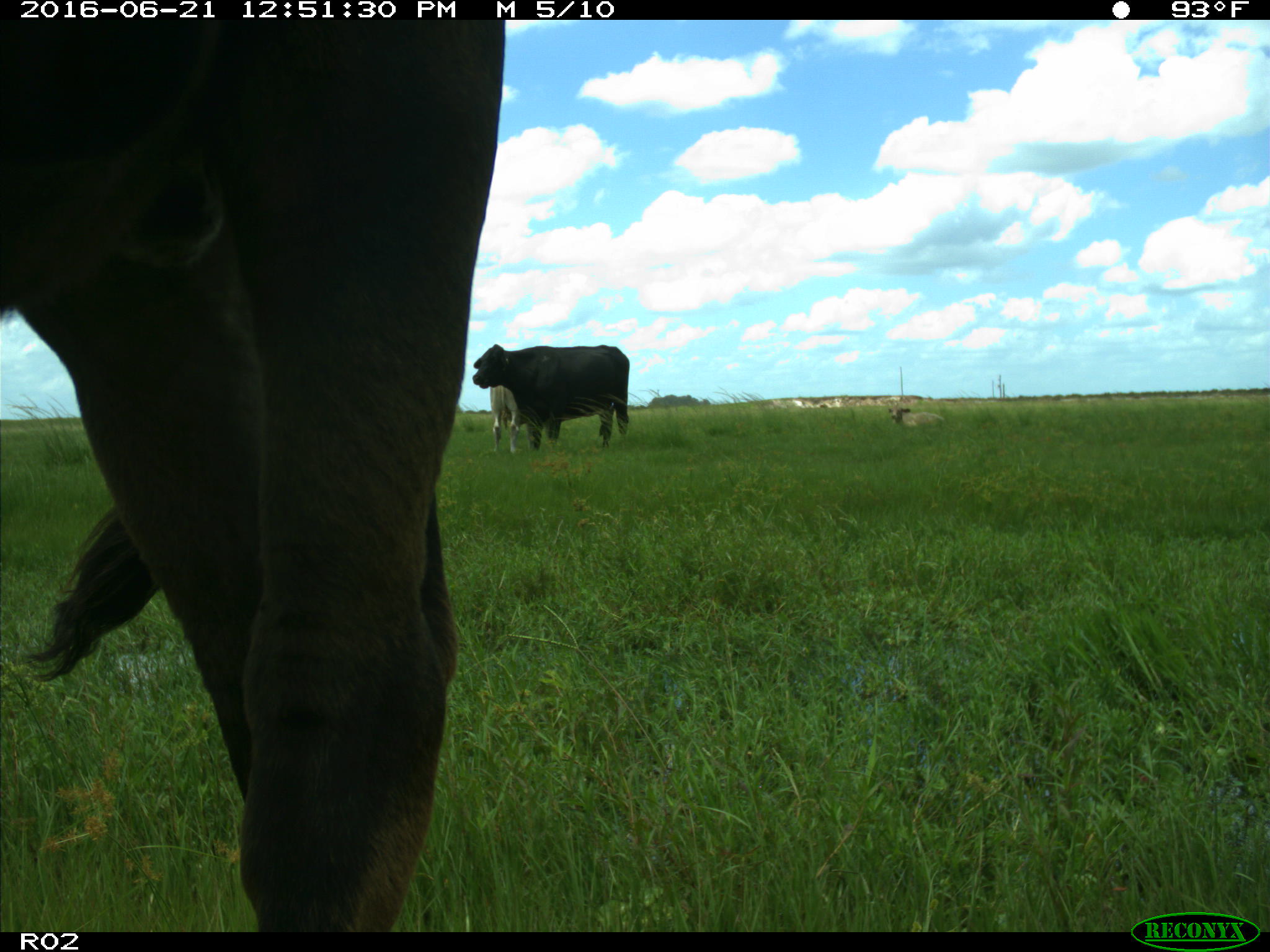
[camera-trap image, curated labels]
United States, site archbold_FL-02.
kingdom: Animalia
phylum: Chordata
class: Mammalia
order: Artiodactyla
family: Bovidae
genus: Bos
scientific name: Bos taurus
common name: domestic cow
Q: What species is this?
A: Bos taurus (domestic cow).